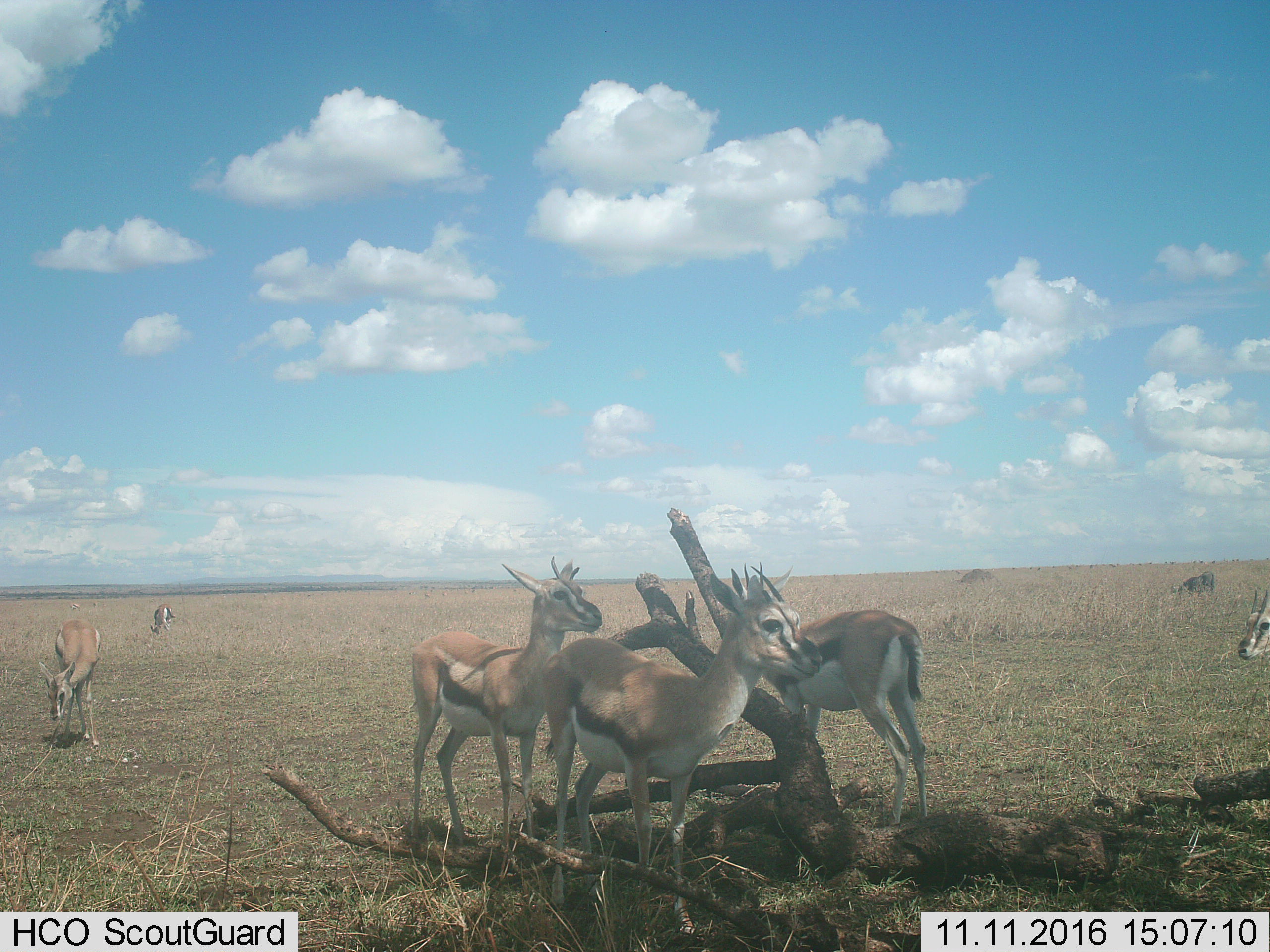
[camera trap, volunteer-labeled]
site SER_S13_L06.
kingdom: Animalia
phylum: Chordata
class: Mammalia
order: Artiodactyla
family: Bovidae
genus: Eudorcas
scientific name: Eudorcas thomsonii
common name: thomson's gazelle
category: gazellethomsons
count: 8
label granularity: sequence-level